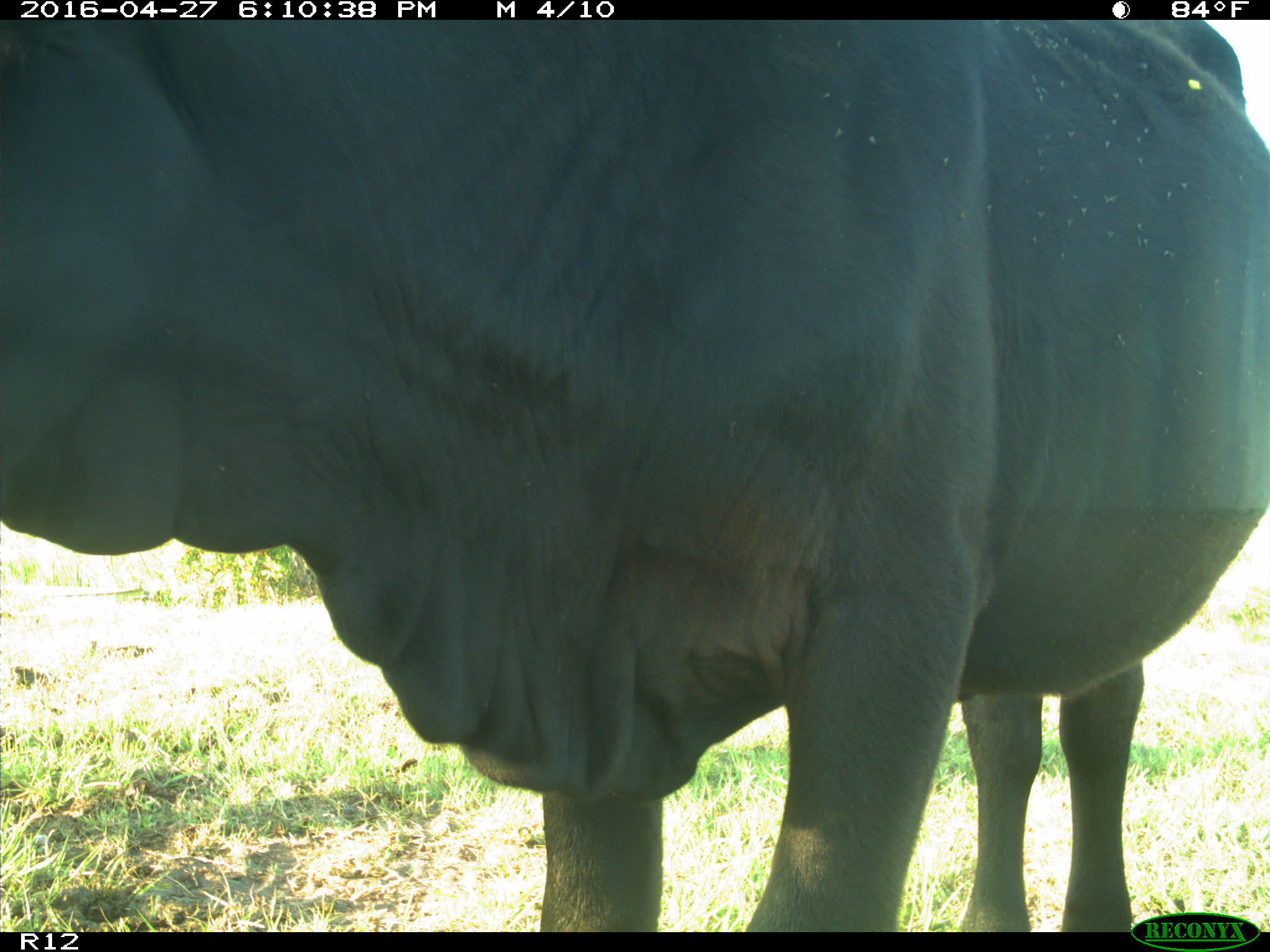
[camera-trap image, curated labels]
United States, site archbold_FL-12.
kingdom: Animalia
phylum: Chordata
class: Mammalia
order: Artiodactyla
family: Bovidae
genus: Bos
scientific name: Bos taurus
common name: domestic cow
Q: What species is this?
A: Bos taurus (domestic cow).